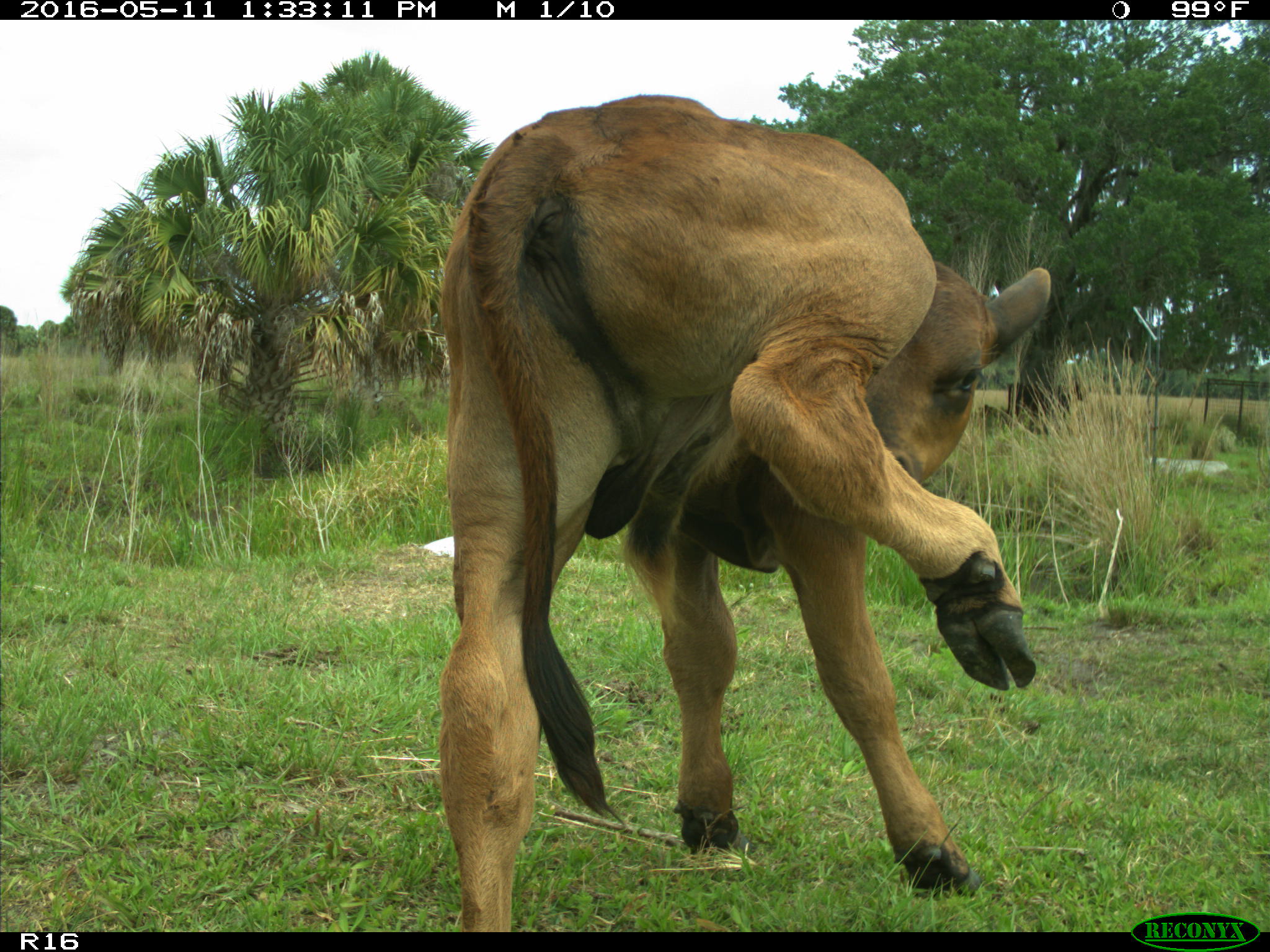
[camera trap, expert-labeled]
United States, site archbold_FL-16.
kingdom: Animalia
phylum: Chordata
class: Mammalia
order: Artiodactyla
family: Bovidae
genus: Bos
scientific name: Bos taurus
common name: domestic cow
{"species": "Bos taurus (domestic cow)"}